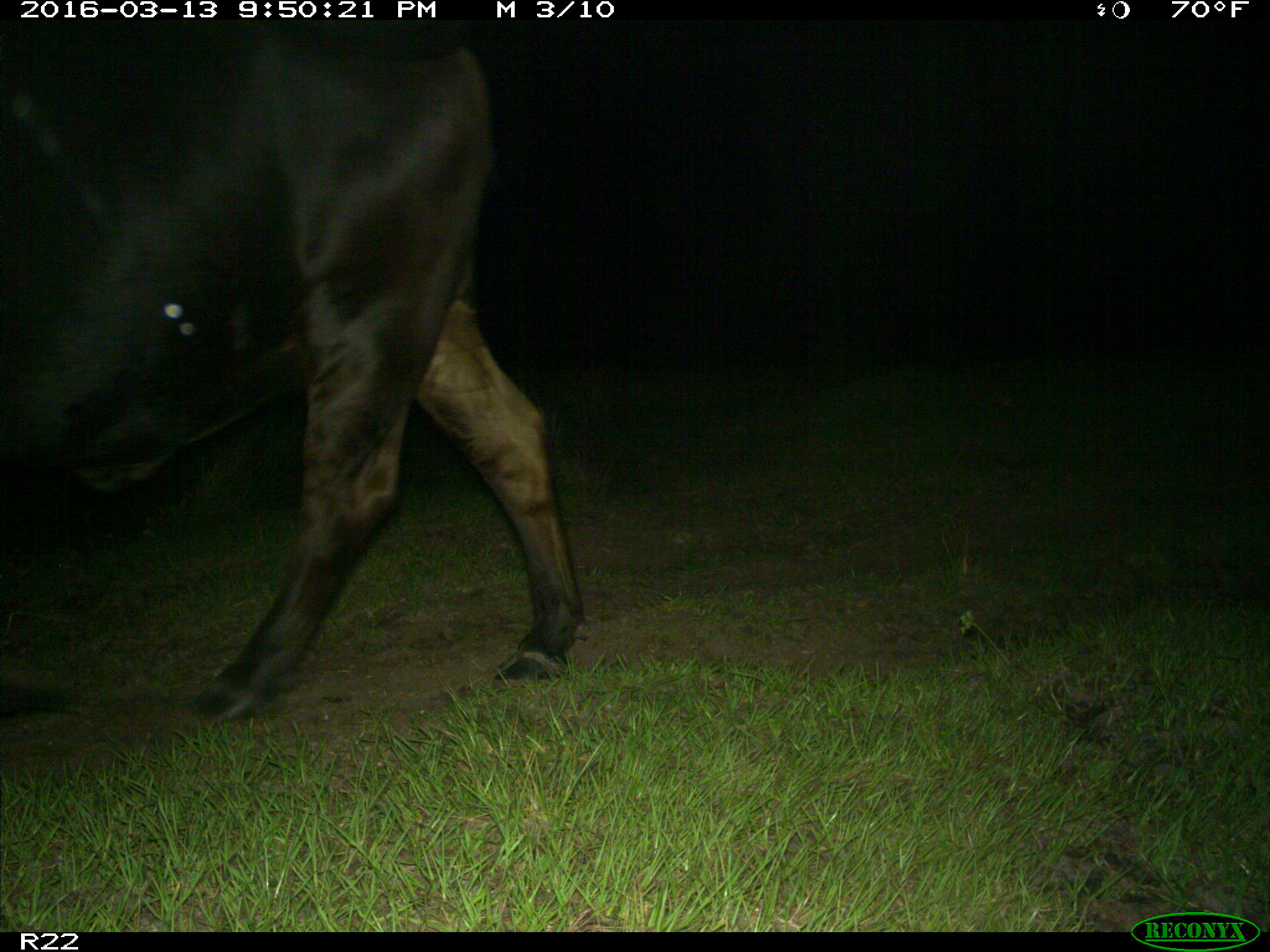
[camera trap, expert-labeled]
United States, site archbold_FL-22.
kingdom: Animalia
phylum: Chordata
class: Mammalia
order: Artiodactyla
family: Bovidae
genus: Bos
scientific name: Bos taurus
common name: domestic cow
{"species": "Bos taurus (domestic cow)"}